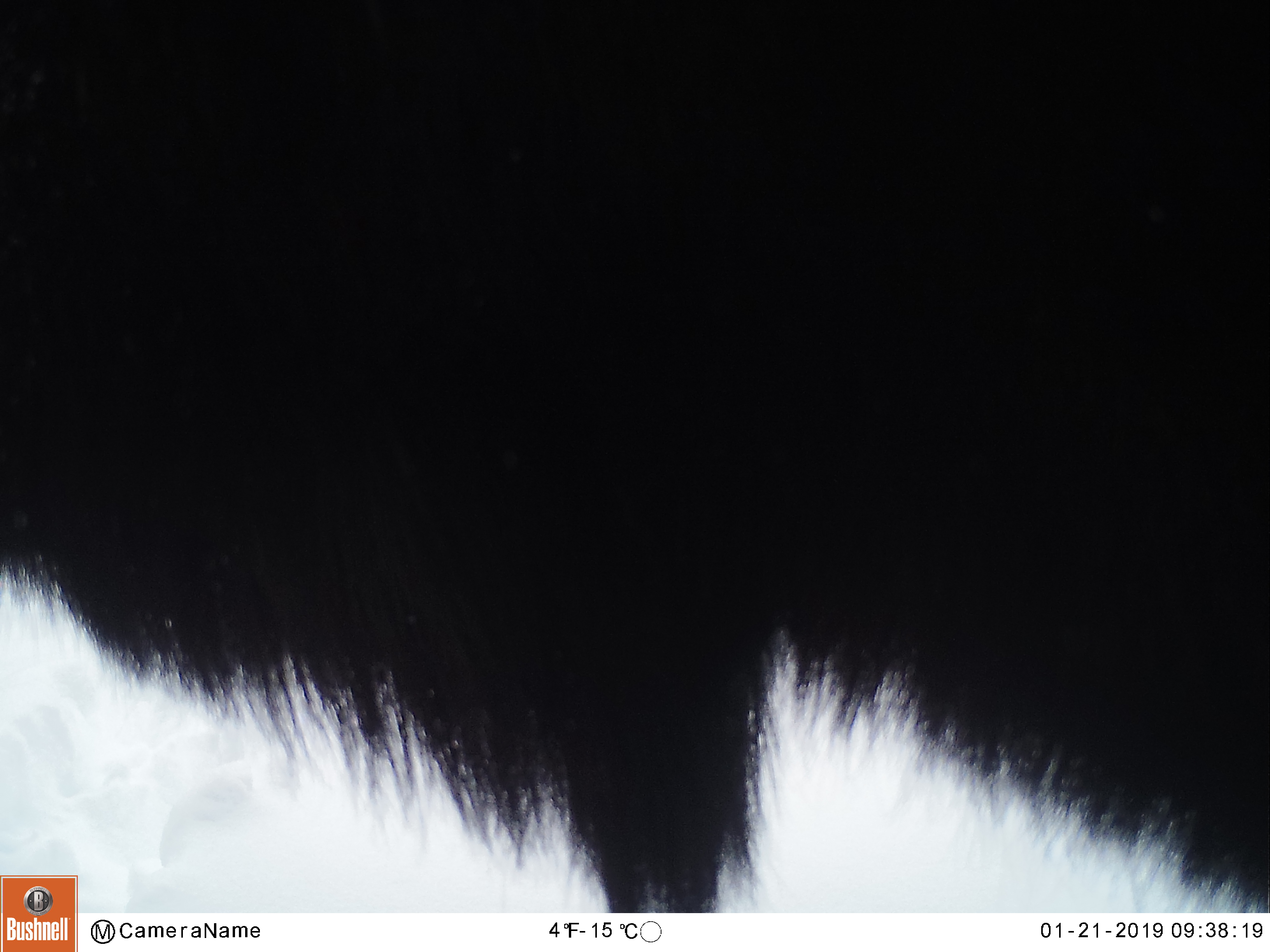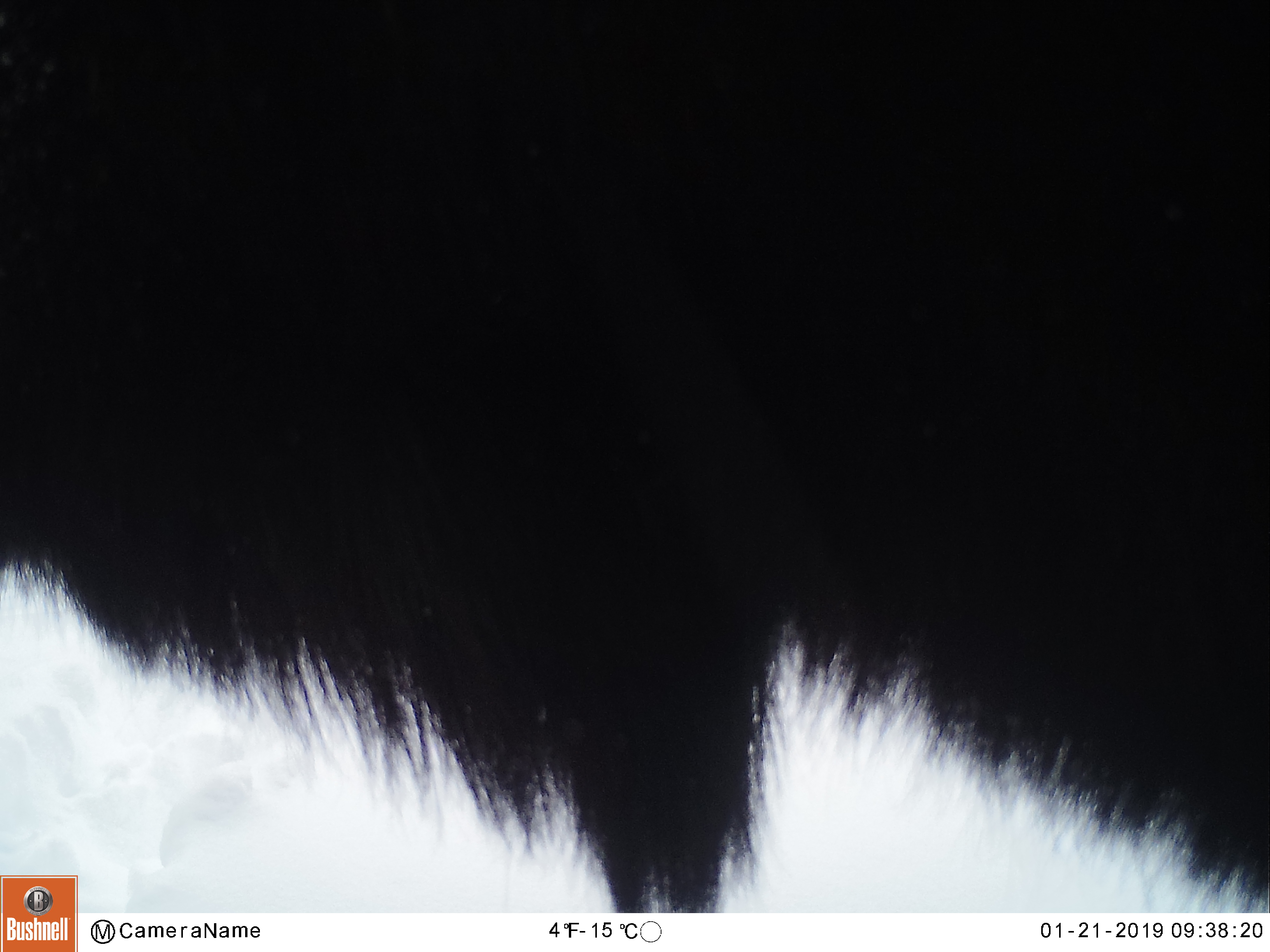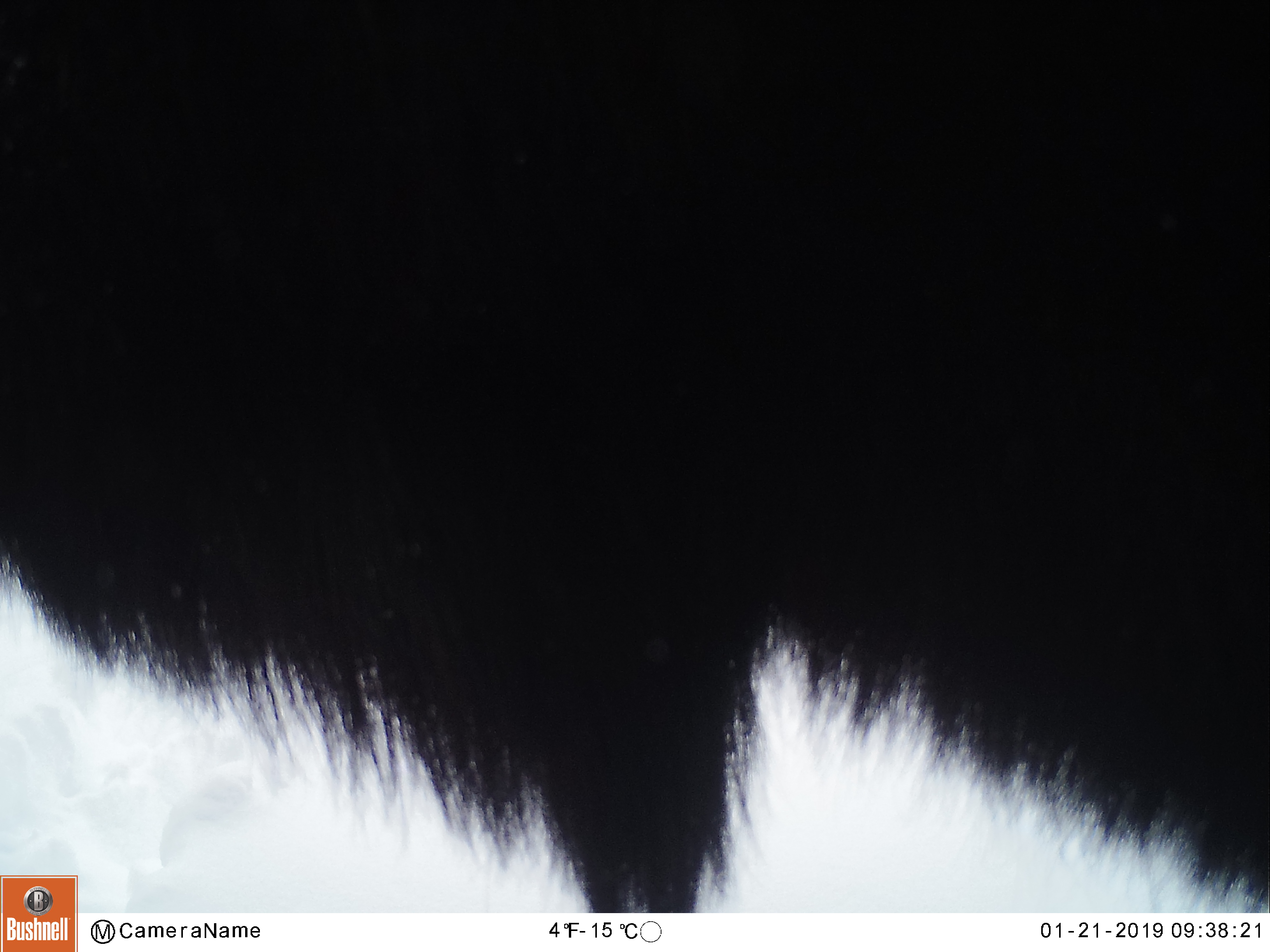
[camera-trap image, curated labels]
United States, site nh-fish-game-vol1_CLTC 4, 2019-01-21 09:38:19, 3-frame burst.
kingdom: Animalia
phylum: Chordata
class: Mammalia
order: Artiodactyla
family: Cervidae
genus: Alces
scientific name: Alces alces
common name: moose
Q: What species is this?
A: Moose (Alces alces).